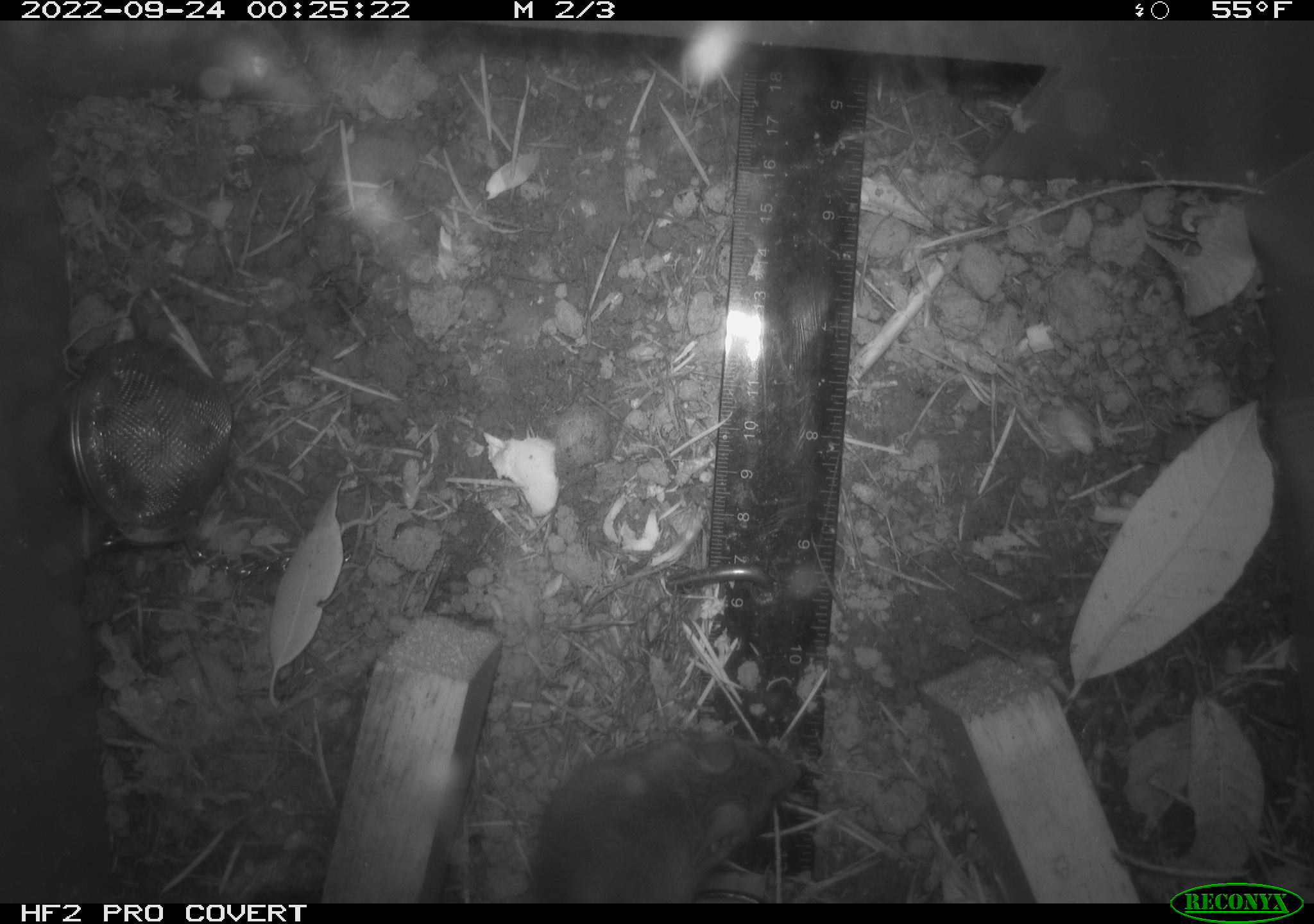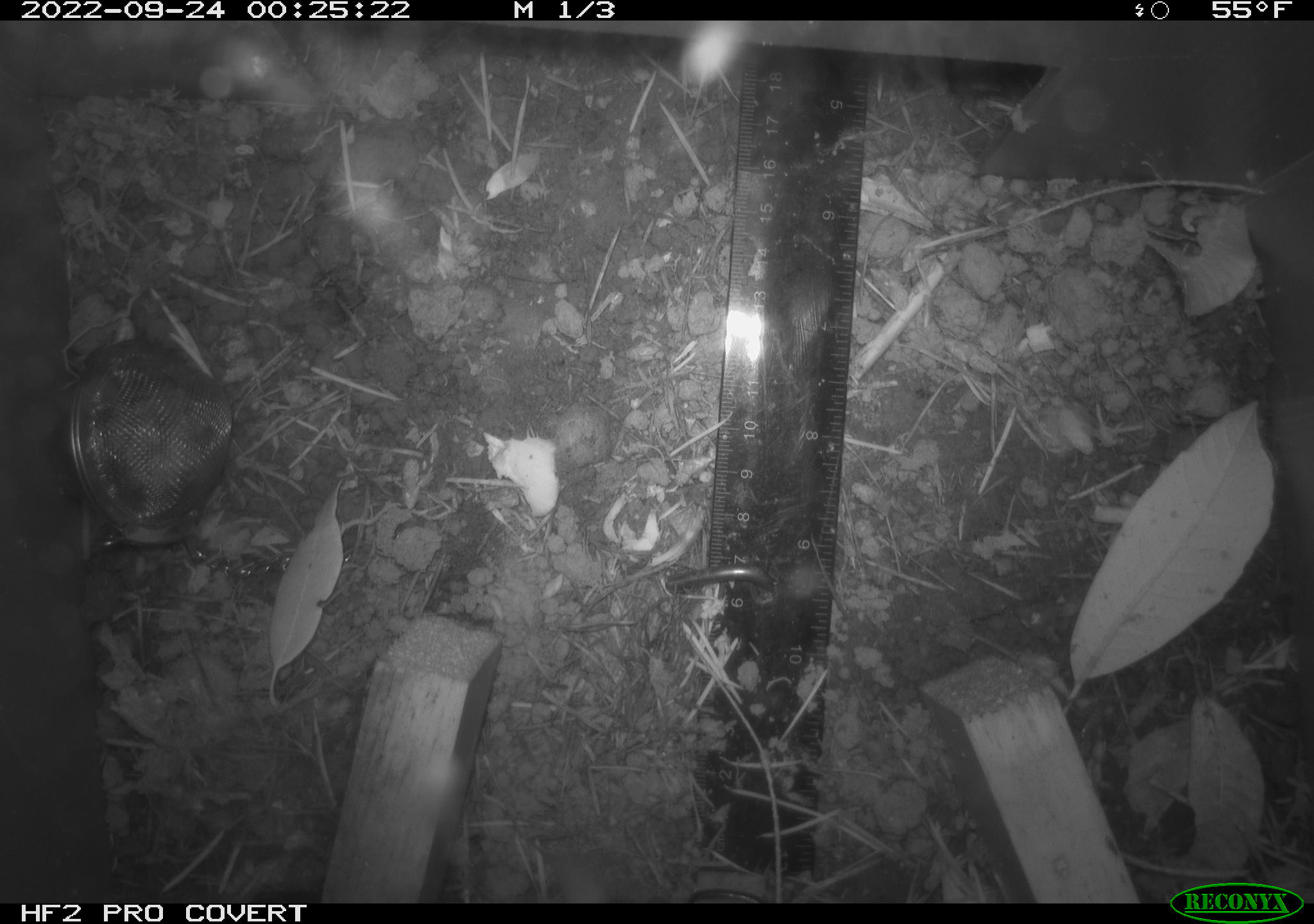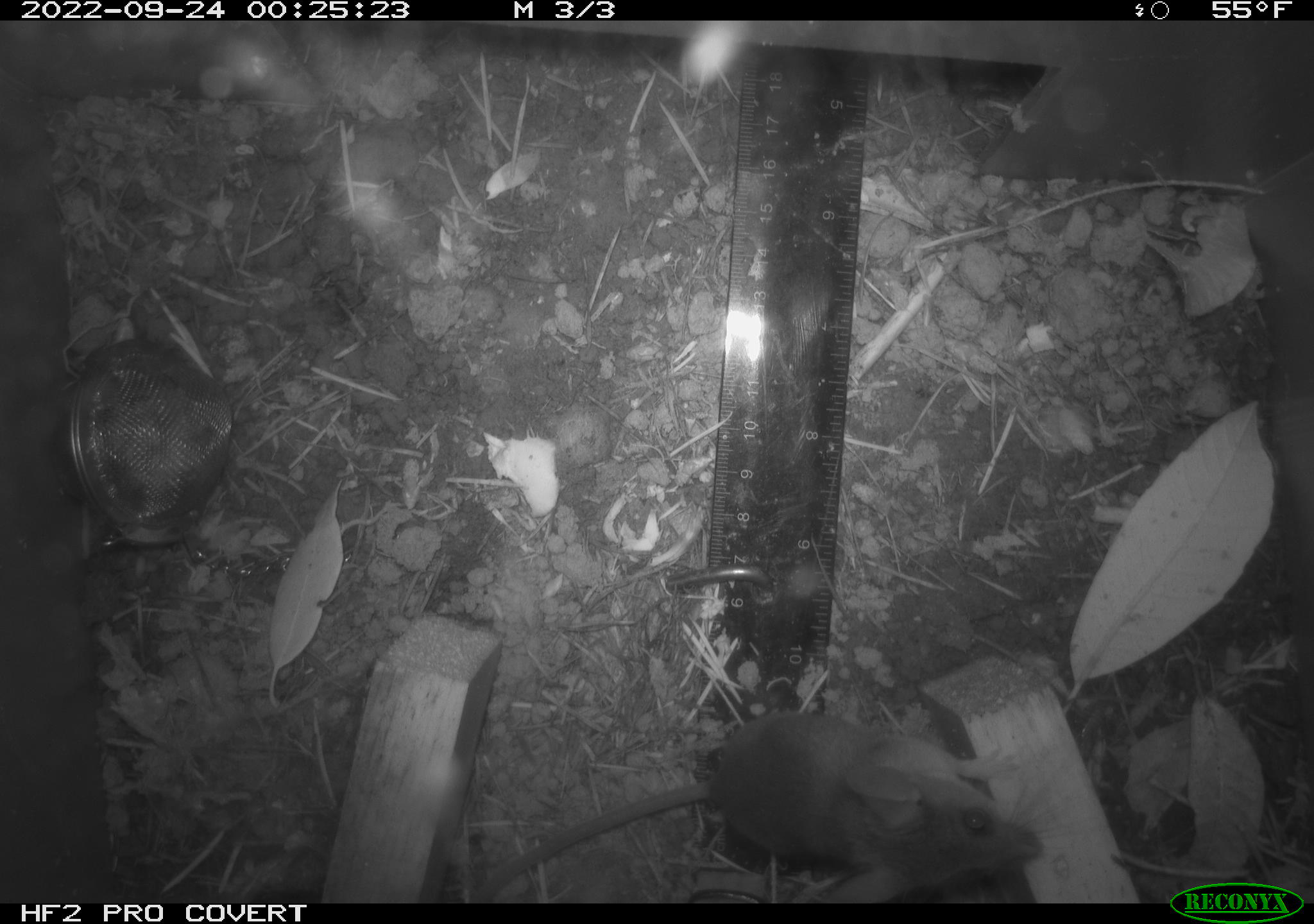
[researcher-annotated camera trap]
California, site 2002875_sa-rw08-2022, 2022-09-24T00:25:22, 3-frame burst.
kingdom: Animalia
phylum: Chordata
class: Mammalia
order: Rodentia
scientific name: Rodentia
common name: mouse species